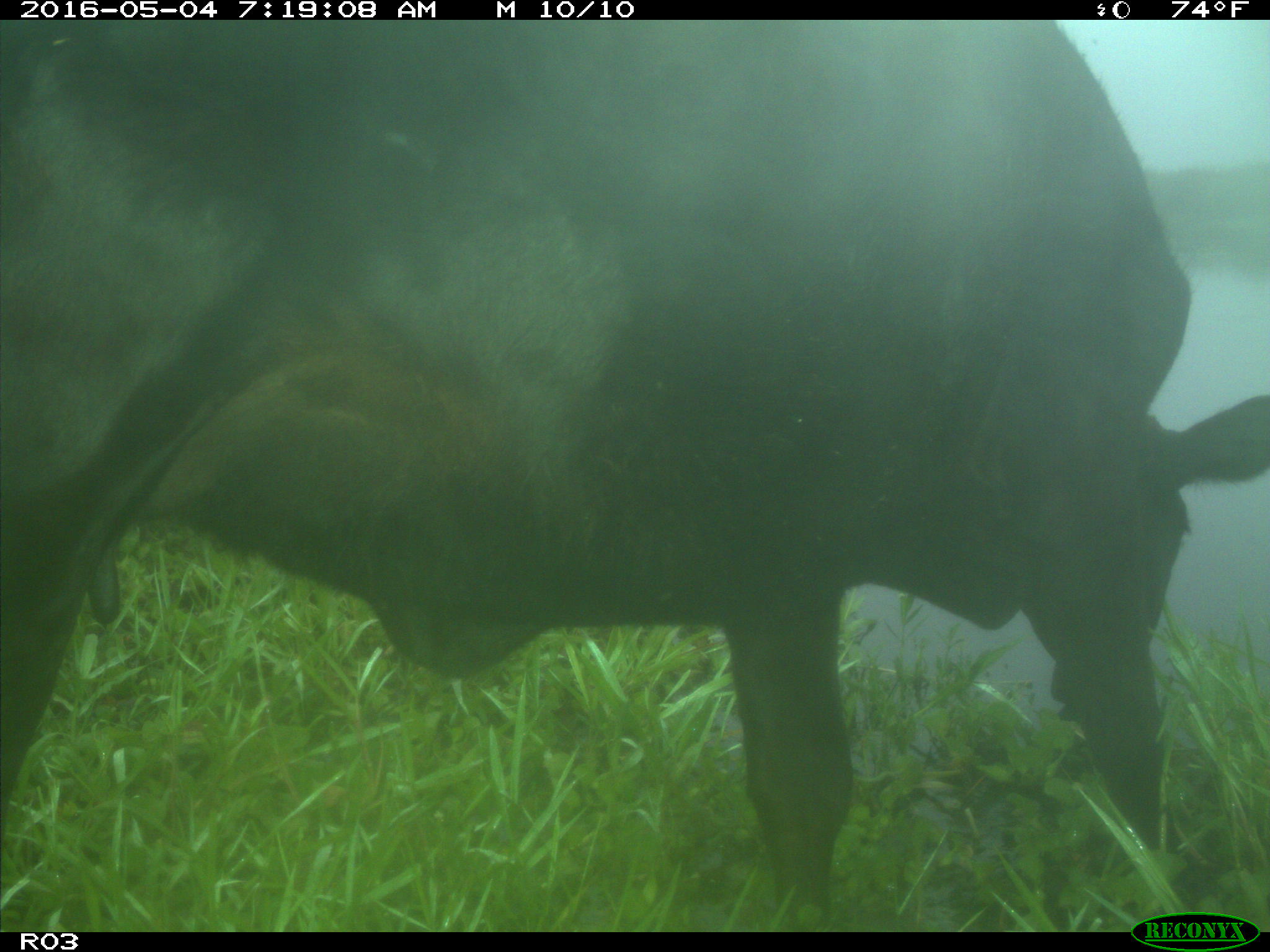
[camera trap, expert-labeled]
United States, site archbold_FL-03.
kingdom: Animalia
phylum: Chordata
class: Mammalia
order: Artiodactyla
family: Bovidae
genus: Bos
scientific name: Bos taurus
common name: domestic cow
Bos taurus (domestic cow).